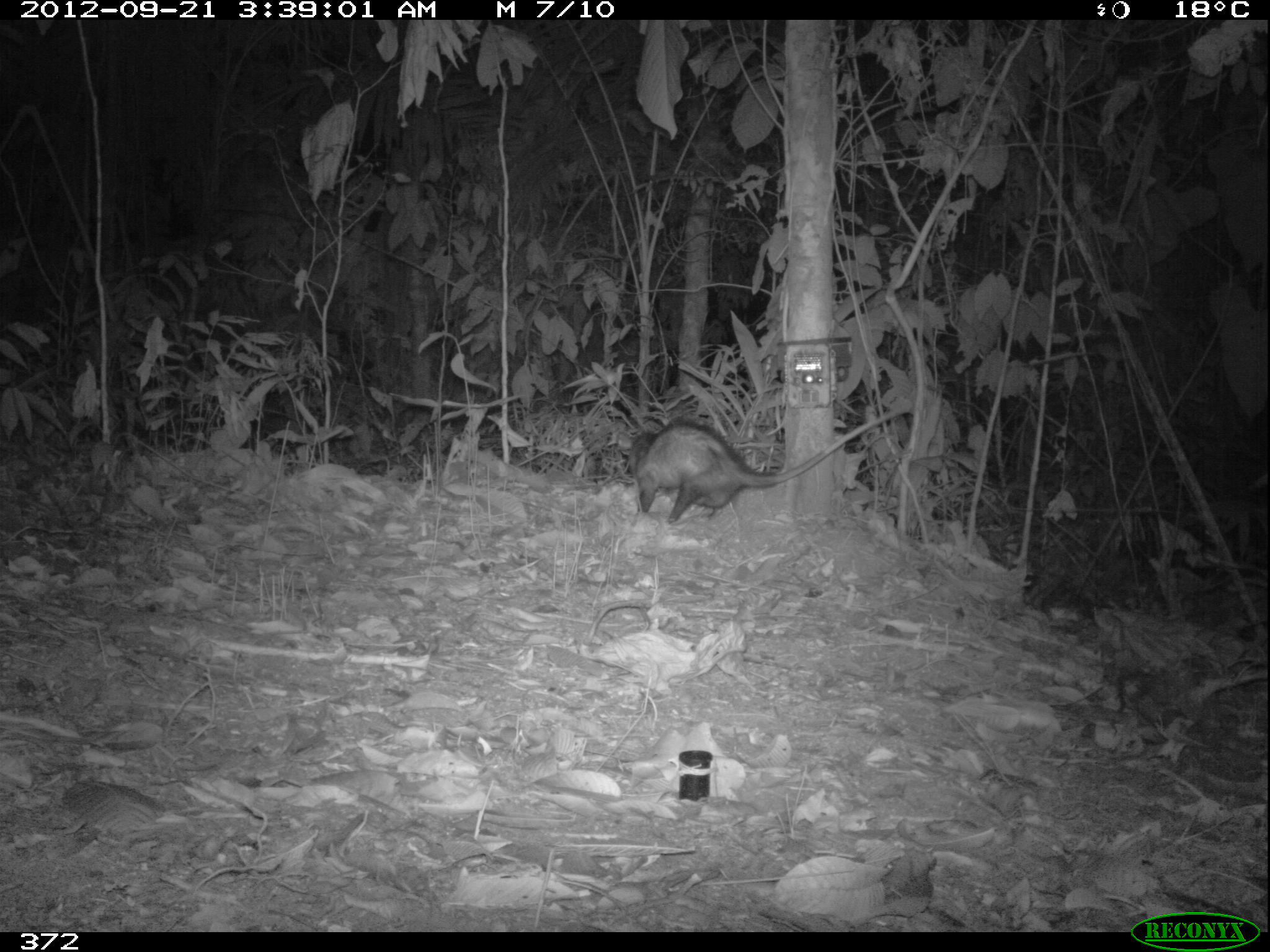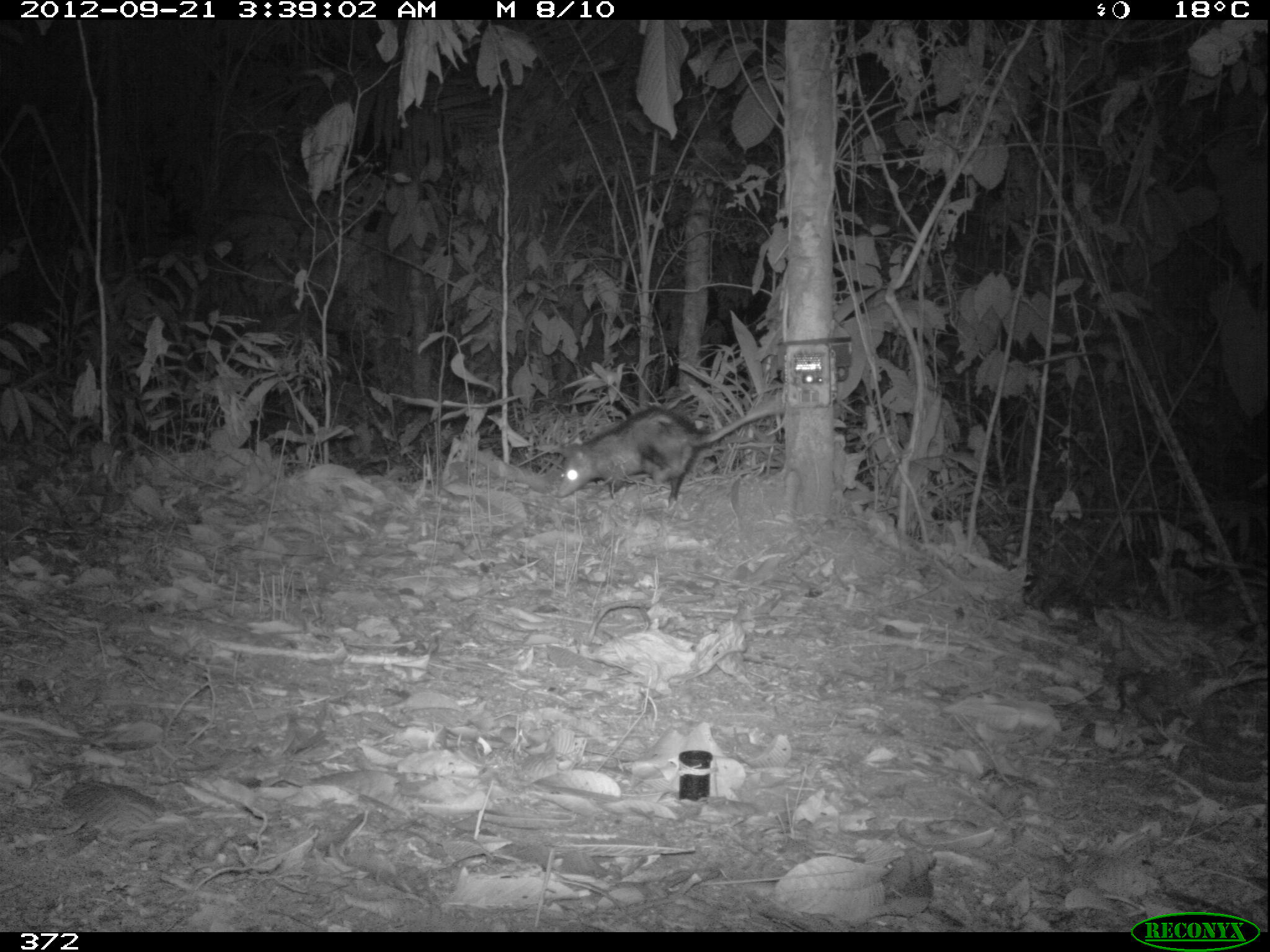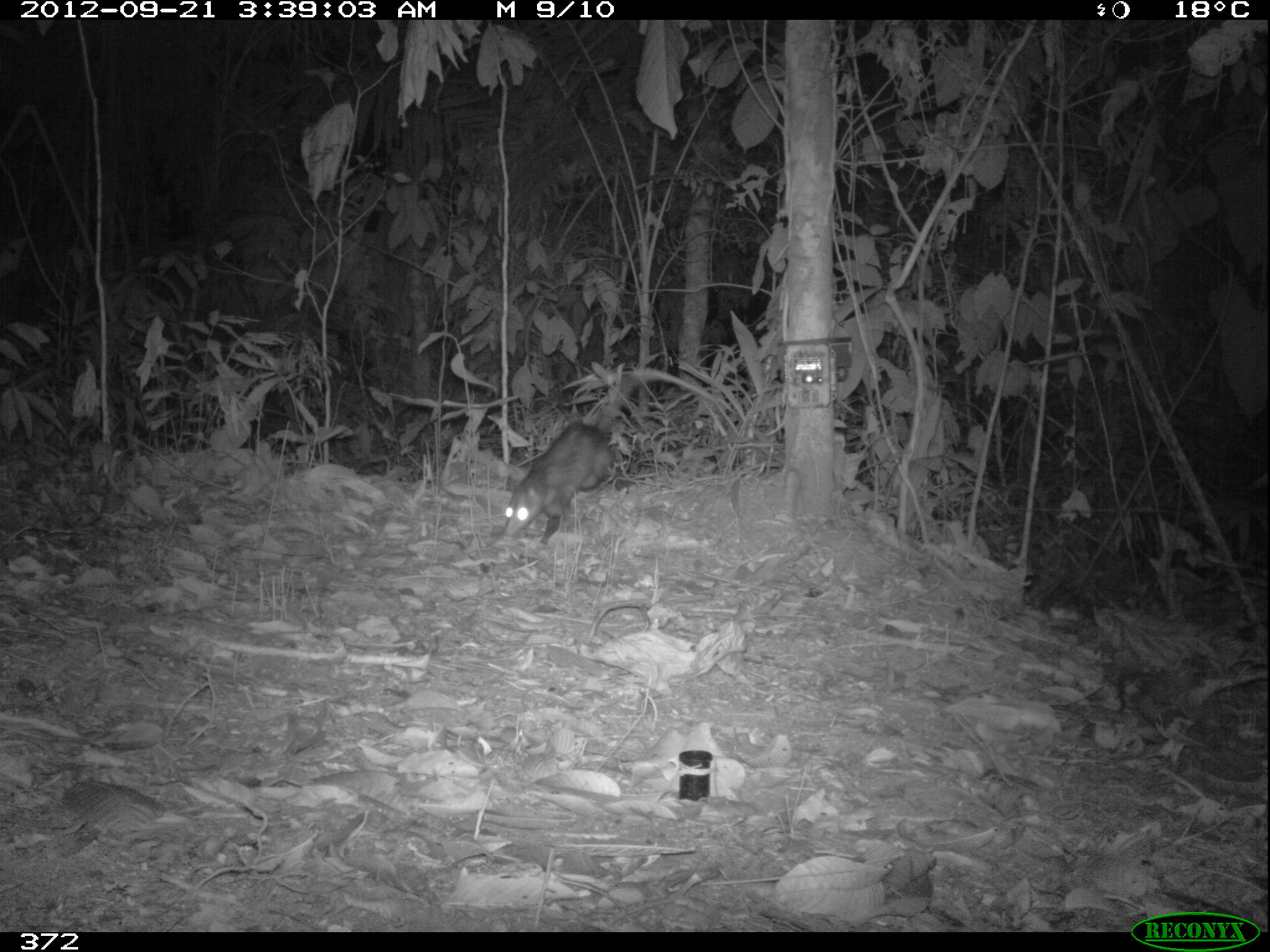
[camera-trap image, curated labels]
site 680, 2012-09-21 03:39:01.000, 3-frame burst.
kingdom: Animalia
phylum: Chordata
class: Mammalia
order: Didelphimorphia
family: Didelphidae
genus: Didelphis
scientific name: Didelphis marsupialis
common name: southern opossum